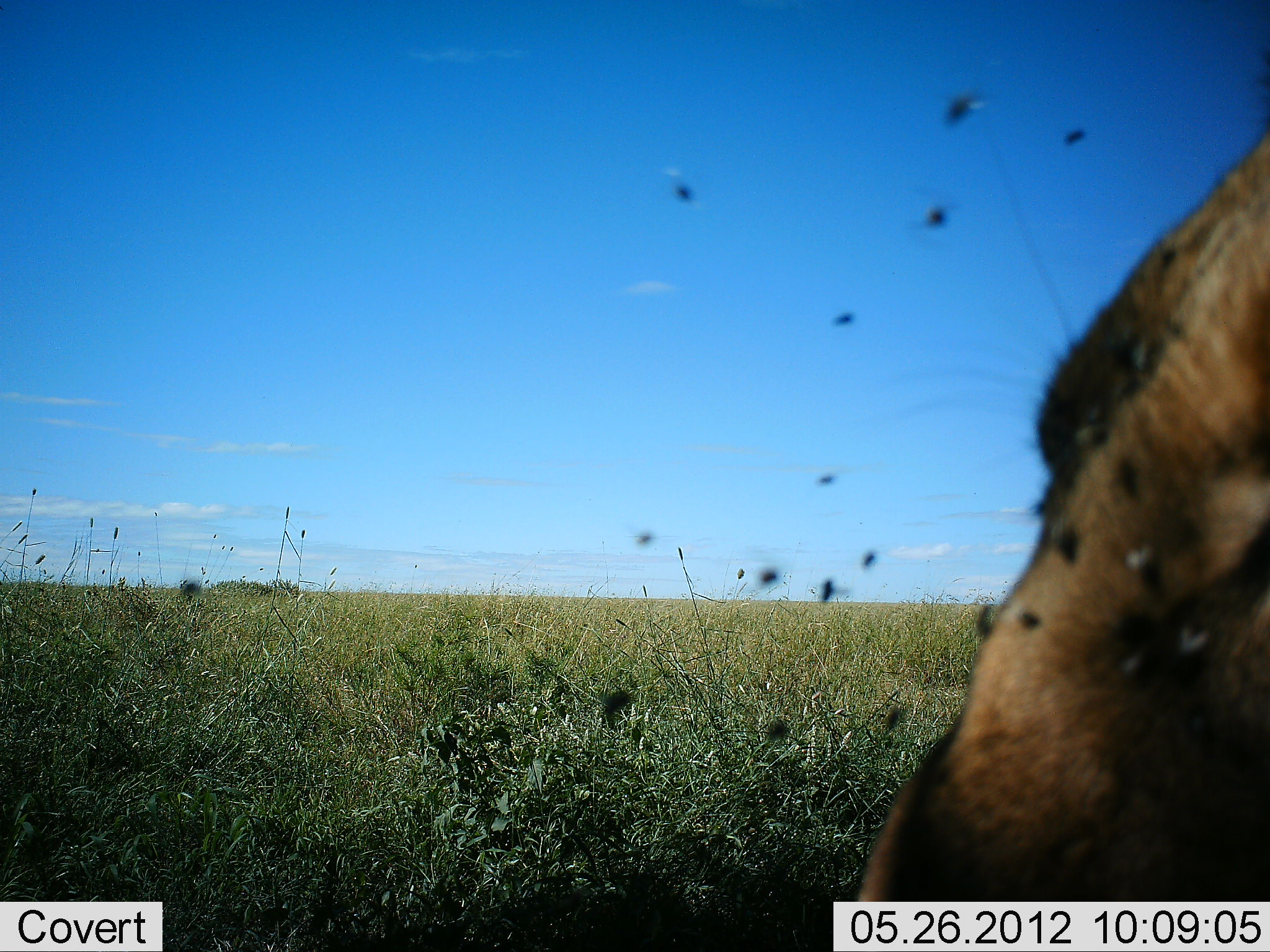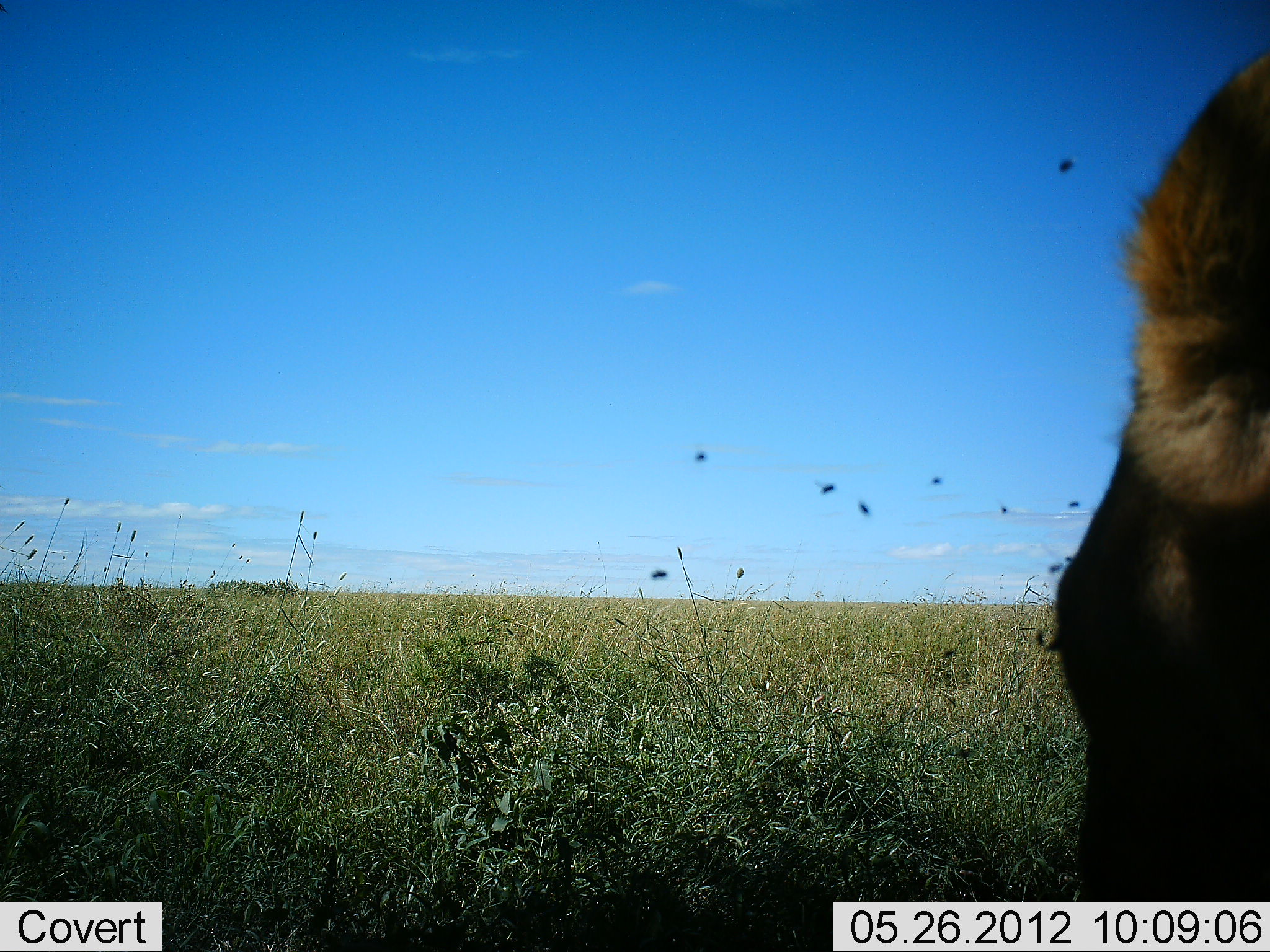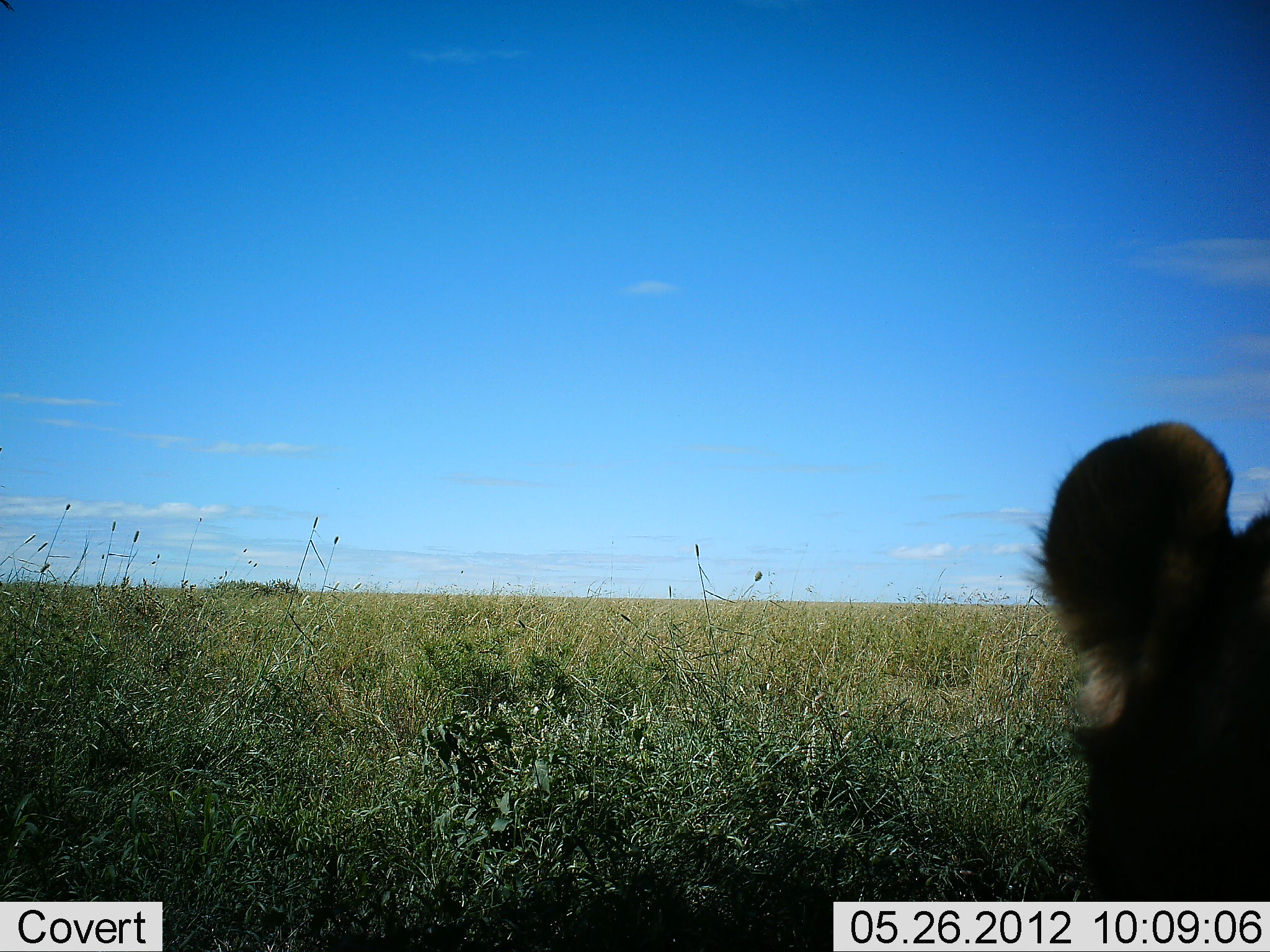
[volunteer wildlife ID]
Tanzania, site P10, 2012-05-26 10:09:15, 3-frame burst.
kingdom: Animalia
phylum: Chordata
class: Mammalia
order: Carnivora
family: Felidae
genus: Panthera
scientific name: Panthera leo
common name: lion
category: lionfemale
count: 1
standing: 9%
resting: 73%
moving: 9%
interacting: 0%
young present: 0%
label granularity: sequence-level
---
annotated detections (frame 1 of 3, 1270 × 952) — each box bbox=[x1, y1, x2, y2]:
animal: bbox=[829, 115, 1270, 902]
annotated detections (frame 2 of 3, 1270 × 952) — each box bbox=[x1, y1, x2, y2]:
animal: bbox=[1035, 36, 1270, 901]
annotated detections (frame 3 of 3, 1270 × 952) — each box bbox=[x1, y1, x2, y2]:
animal: bbox=[1013, 418, 1270, 901]